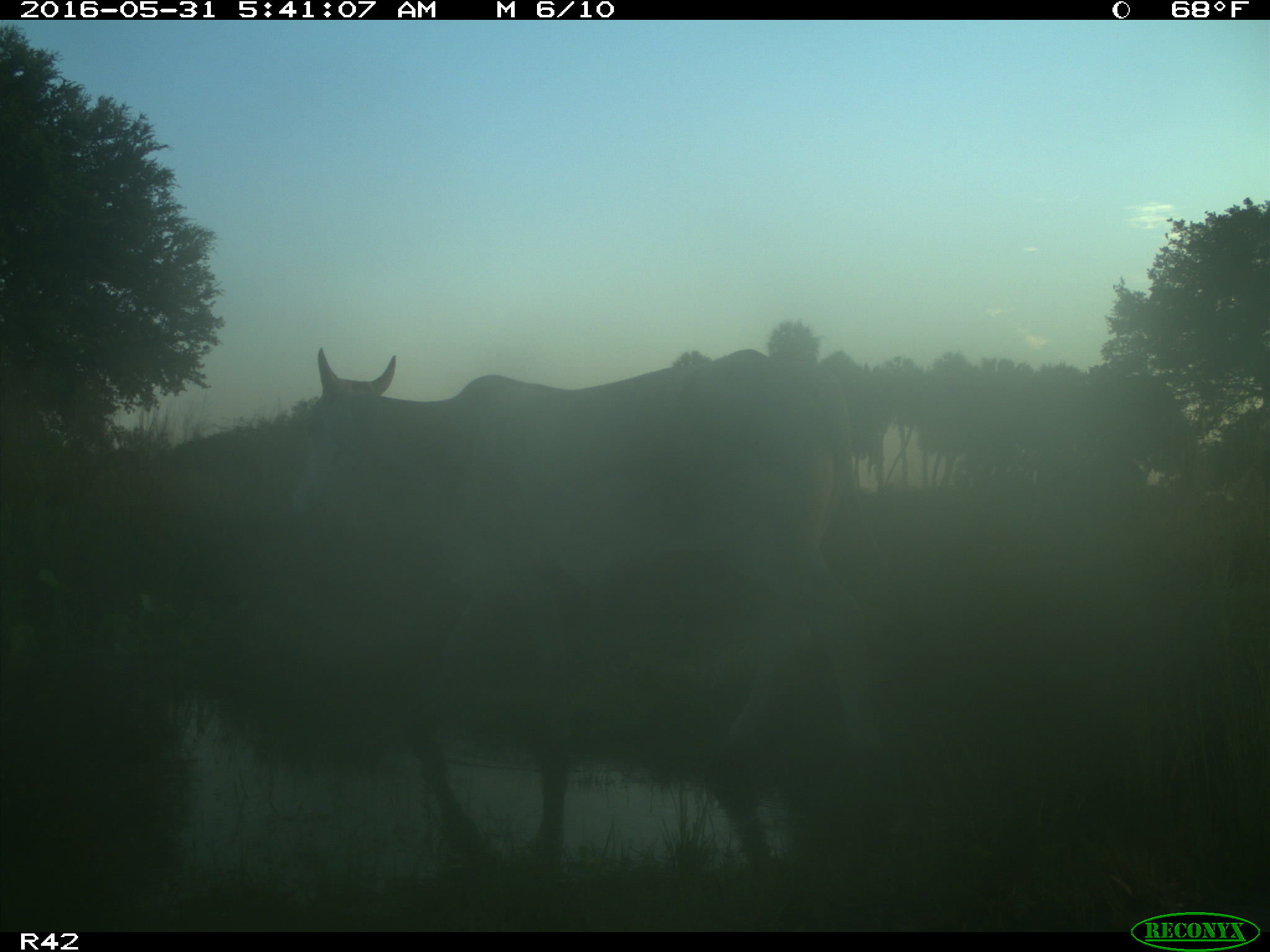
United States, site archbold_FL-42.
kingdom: Animalia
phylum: Chordata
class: Mammalia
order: Artiodactyla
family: Bovidae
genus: Bos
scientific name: Bos taurus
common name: domestic cow